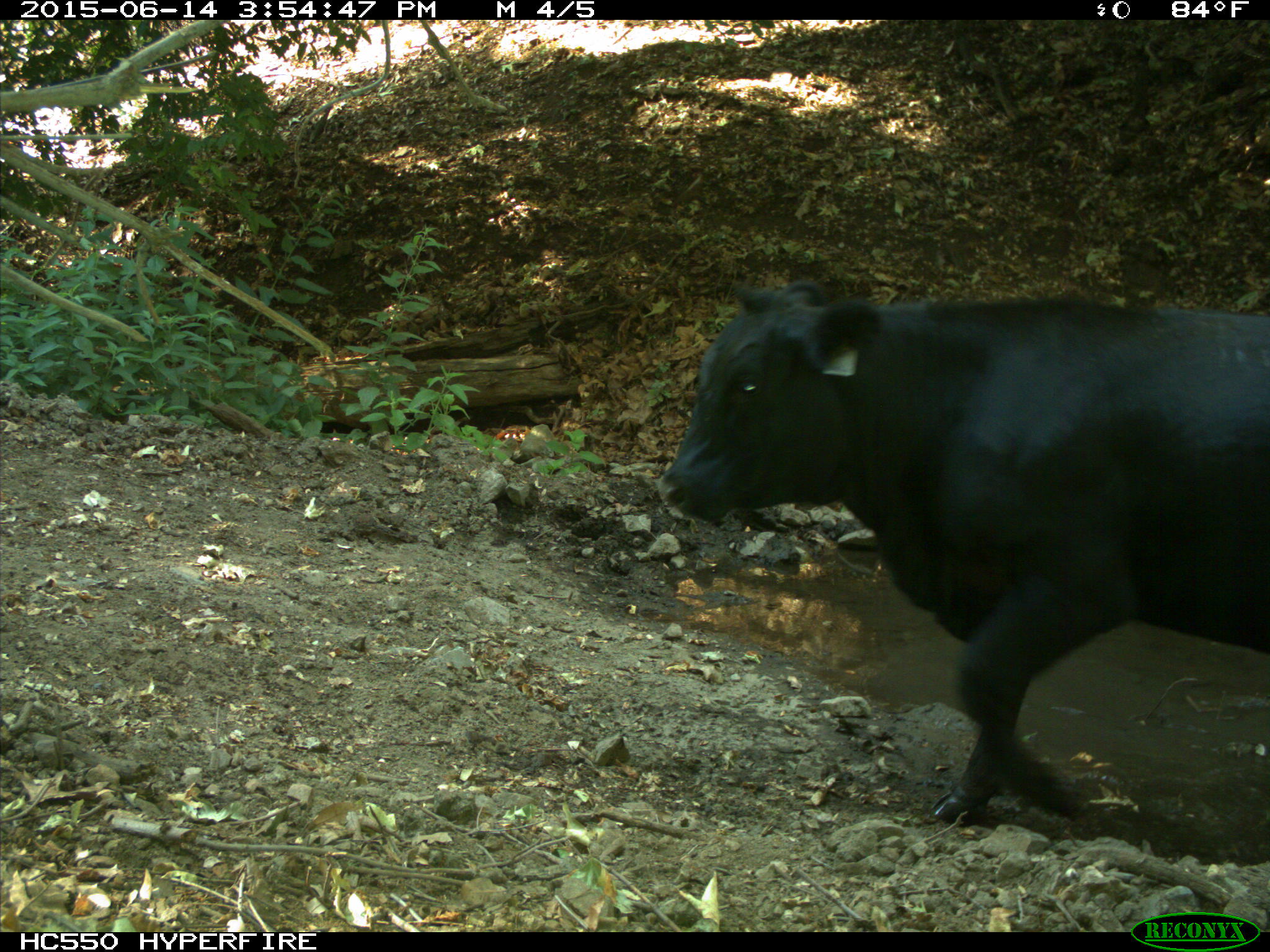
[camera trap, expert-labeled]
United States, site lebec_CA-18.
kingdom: Animalia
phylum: Chordata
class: Mammalia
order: Artiodactyla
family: Bovidae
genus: Bos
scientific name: Bos taurus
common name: domestic cow